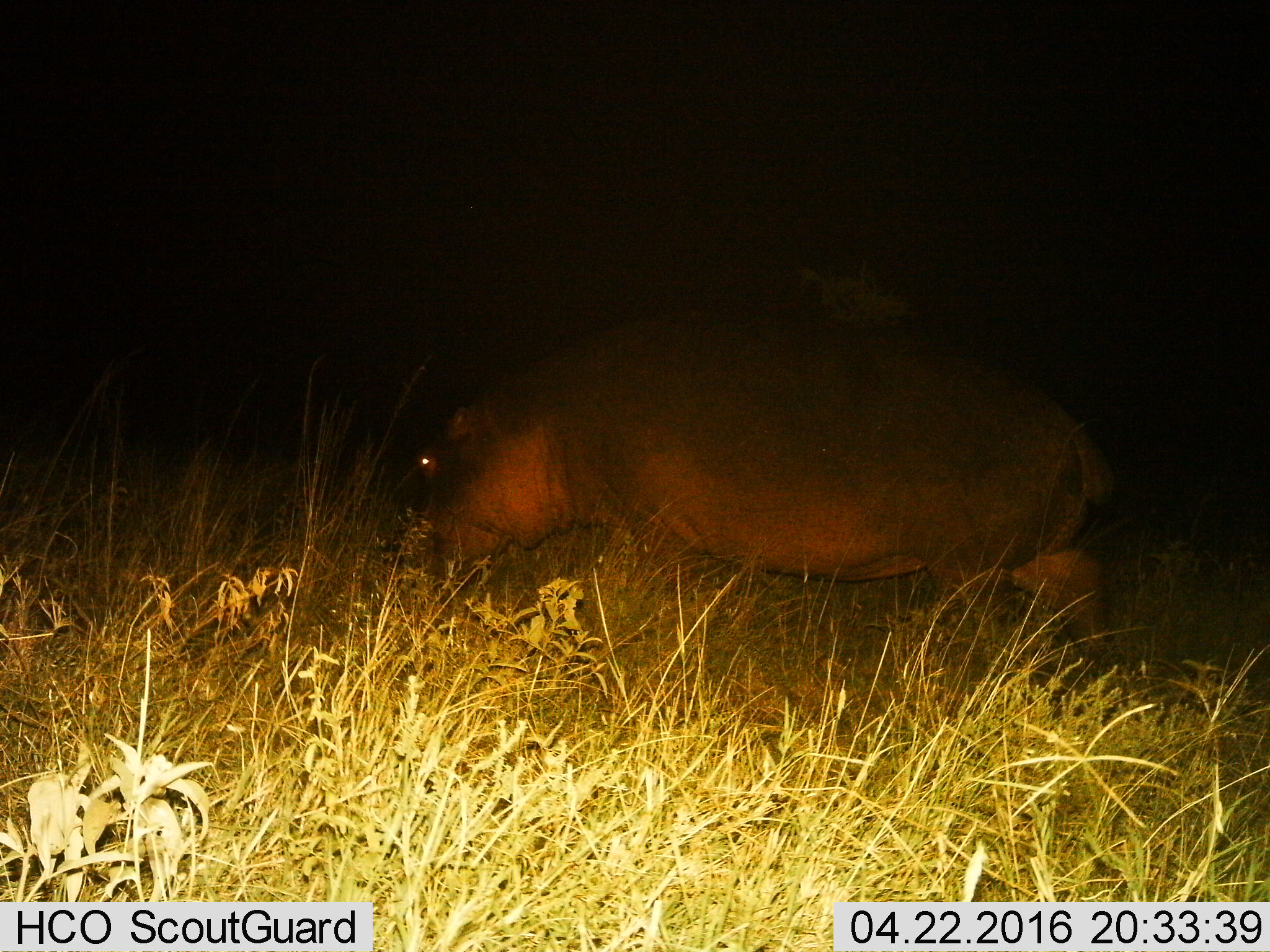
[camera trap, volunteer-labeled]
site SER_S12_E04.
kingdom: Animalia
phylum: Chordata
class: Mammalia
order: Artiodactyla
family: Hippopotamidae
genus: Hippopotamus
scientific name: Hippopotamus amphibius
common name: hippopotamus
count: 1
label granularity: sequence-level